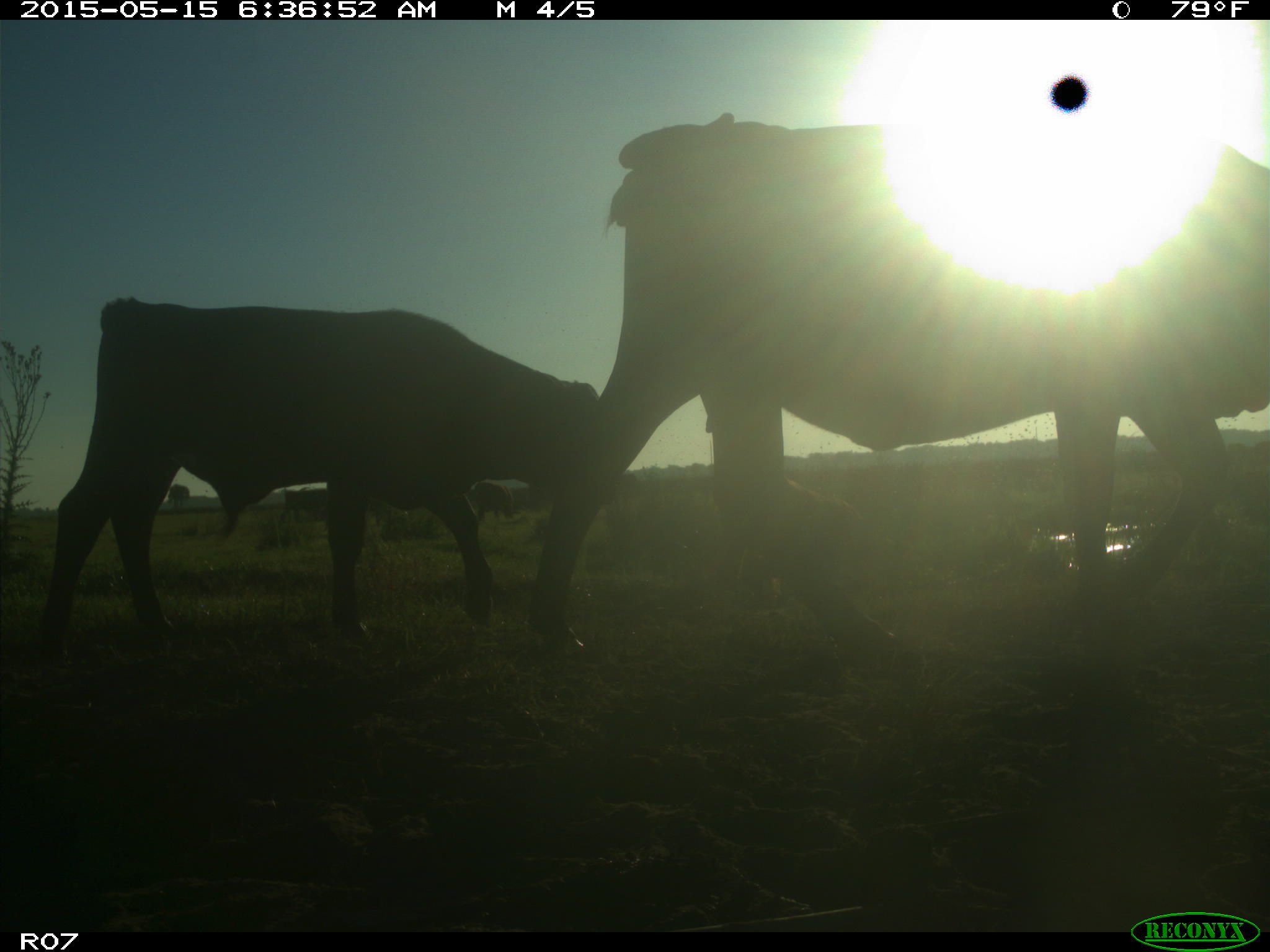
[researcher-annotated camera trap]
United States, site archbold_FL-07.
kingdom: Animalia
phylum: Chordata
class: Mammalia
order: Artiodactyla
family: Bovidae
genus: Bos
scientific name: Bos taurus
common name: domestic cow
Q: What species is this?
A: Bos taurus (domestic cow).